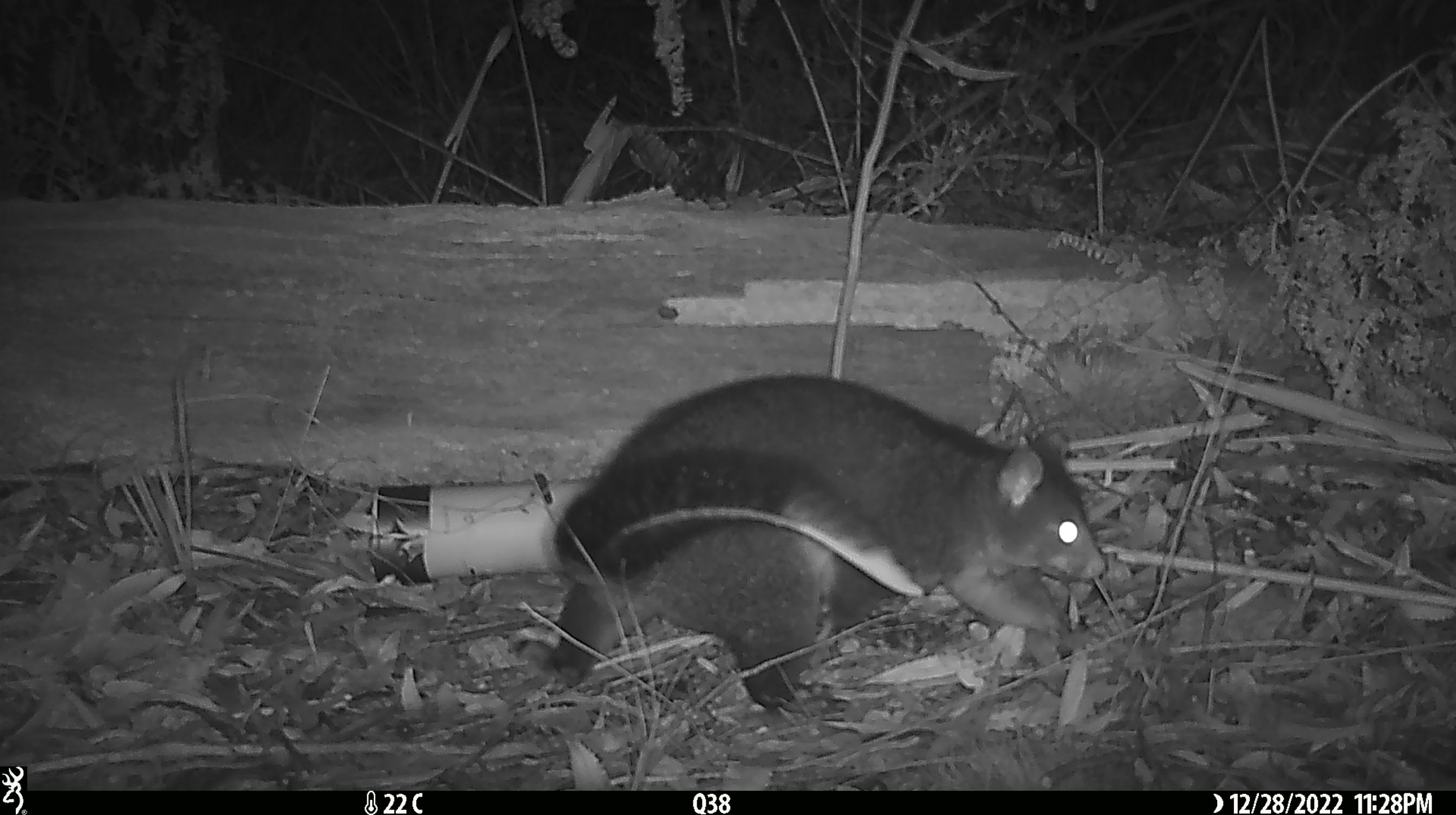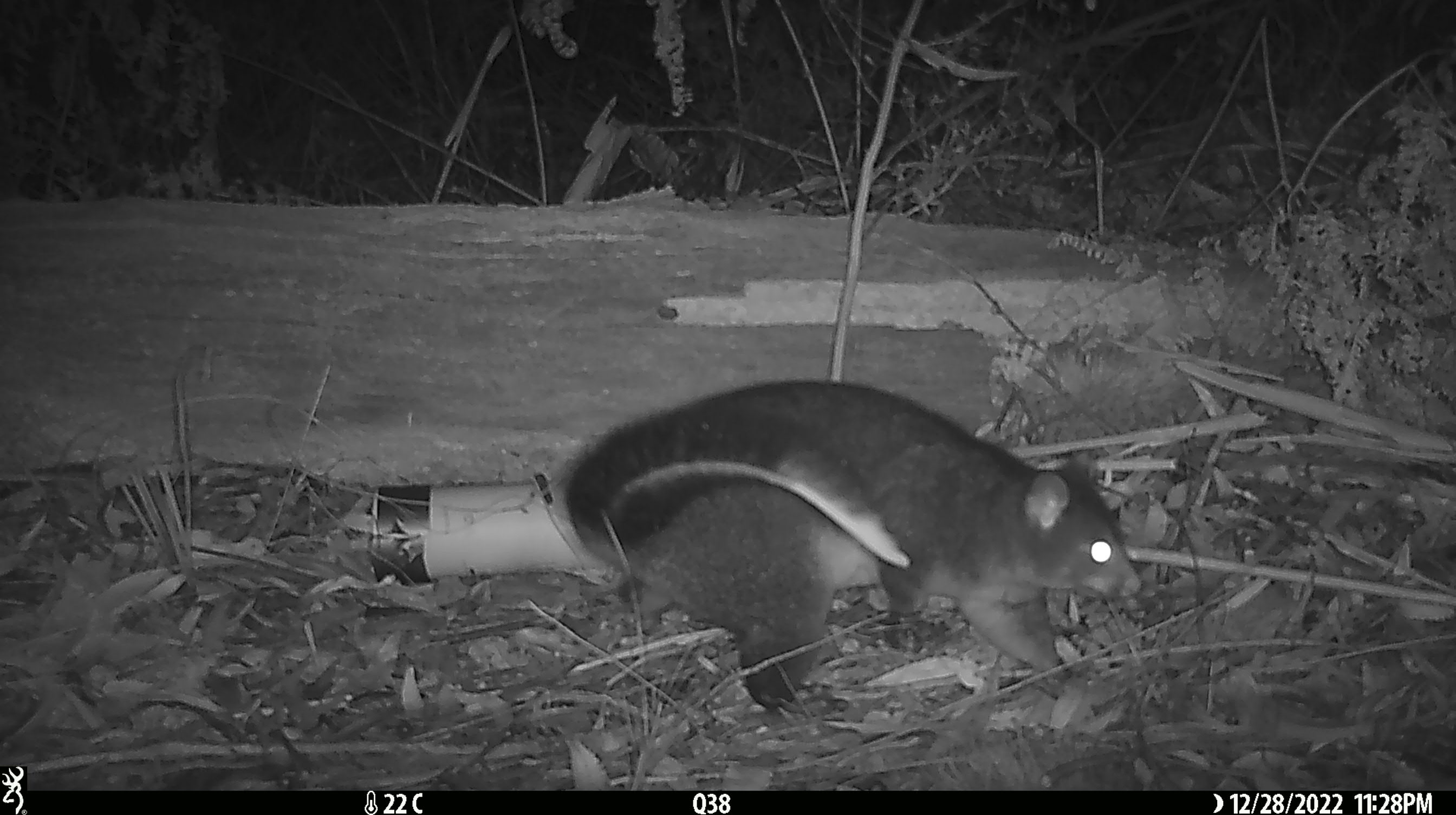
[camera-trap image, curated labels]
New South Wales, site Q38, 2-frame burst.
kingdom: Animalia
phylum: Chordata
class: Mammalia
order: Diprotodontia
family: Phalangeridae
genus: Trichosurus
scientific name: Trichosurus vulpecula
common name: common brushtail possum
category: possum